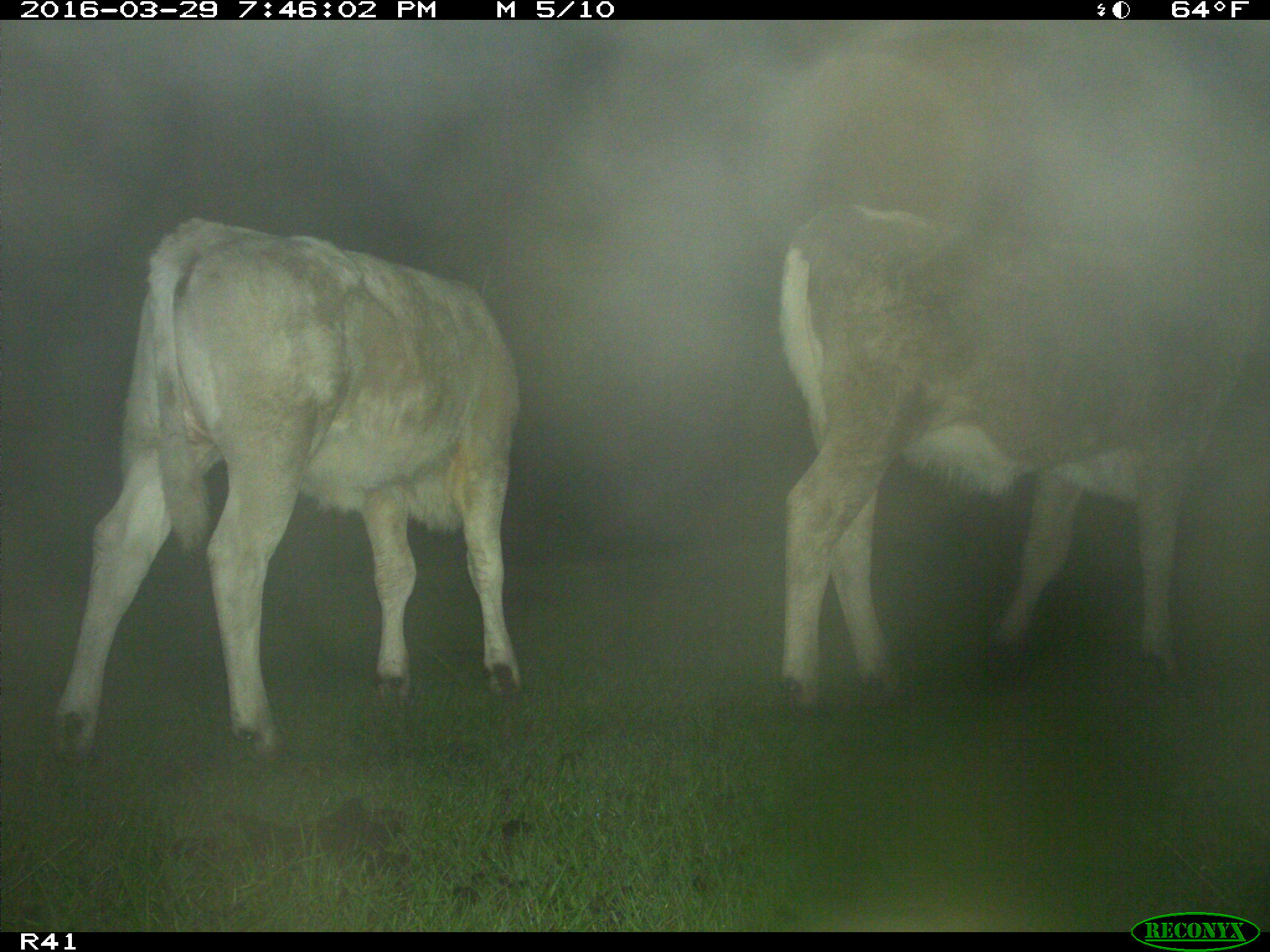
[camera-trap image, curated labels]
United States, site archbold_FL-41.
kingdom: Animalia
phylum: Chordata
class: Mammalia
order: Artiodactyla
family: Bovidae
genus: Bos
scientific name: Bos taurus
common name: domestic cow